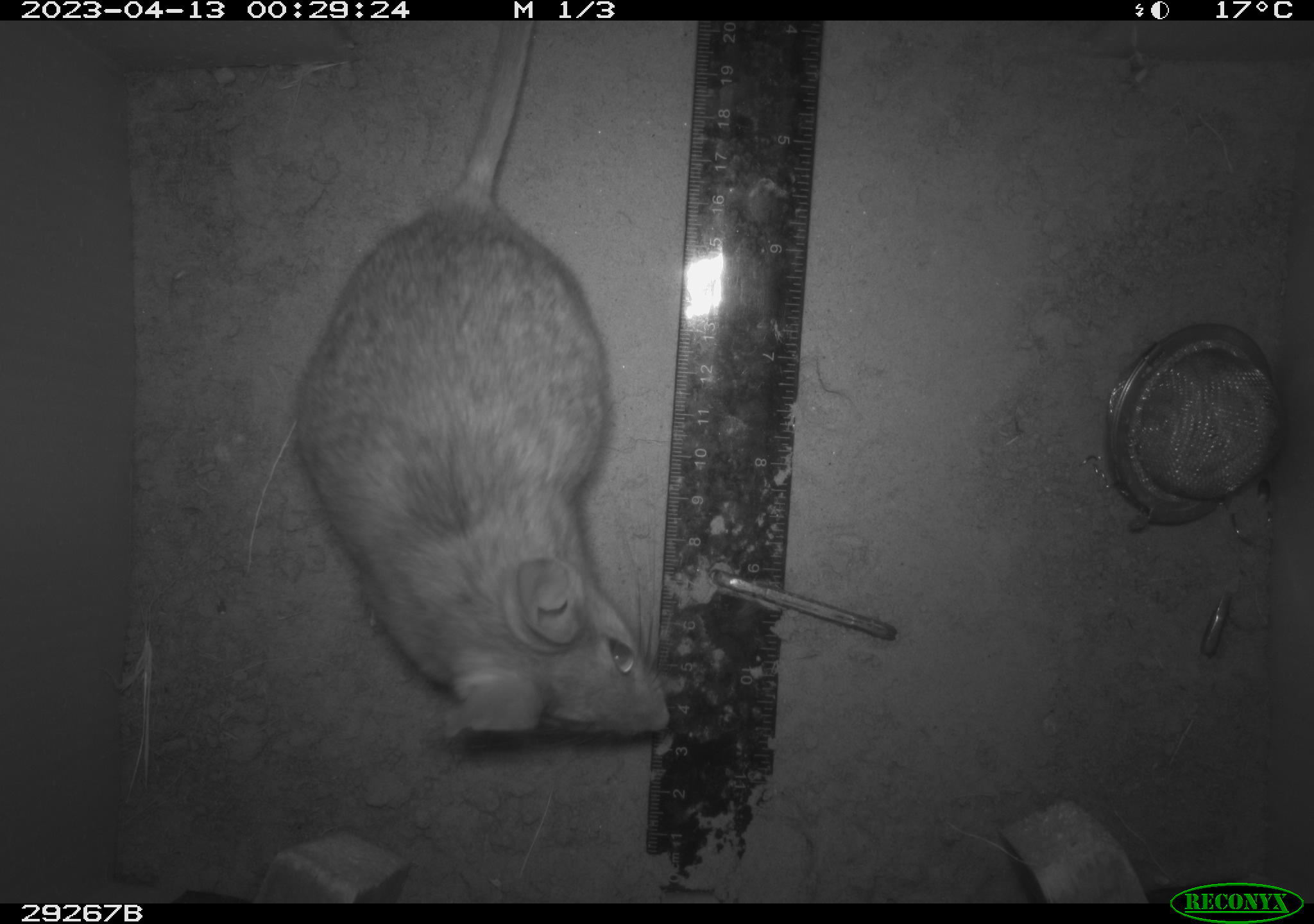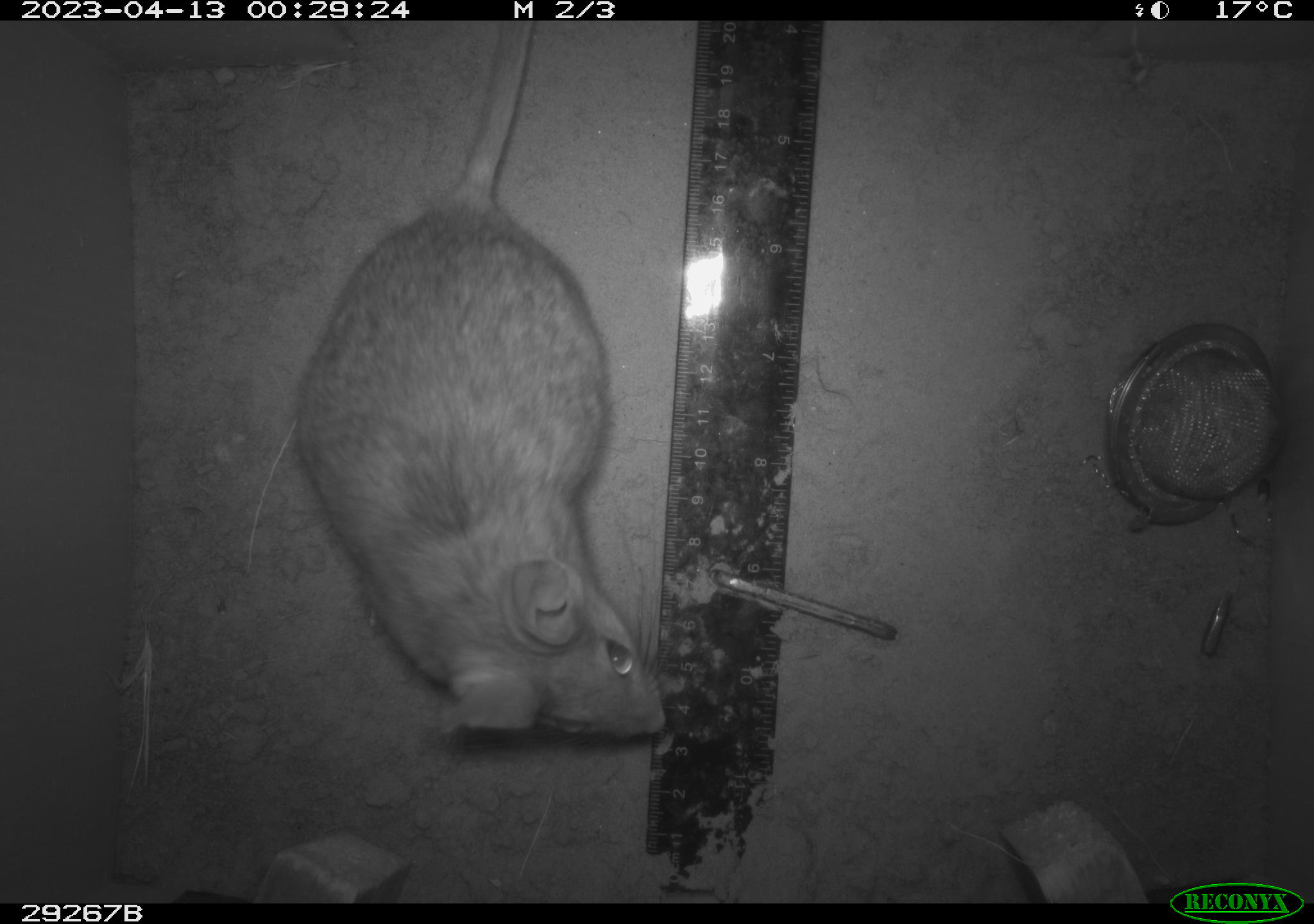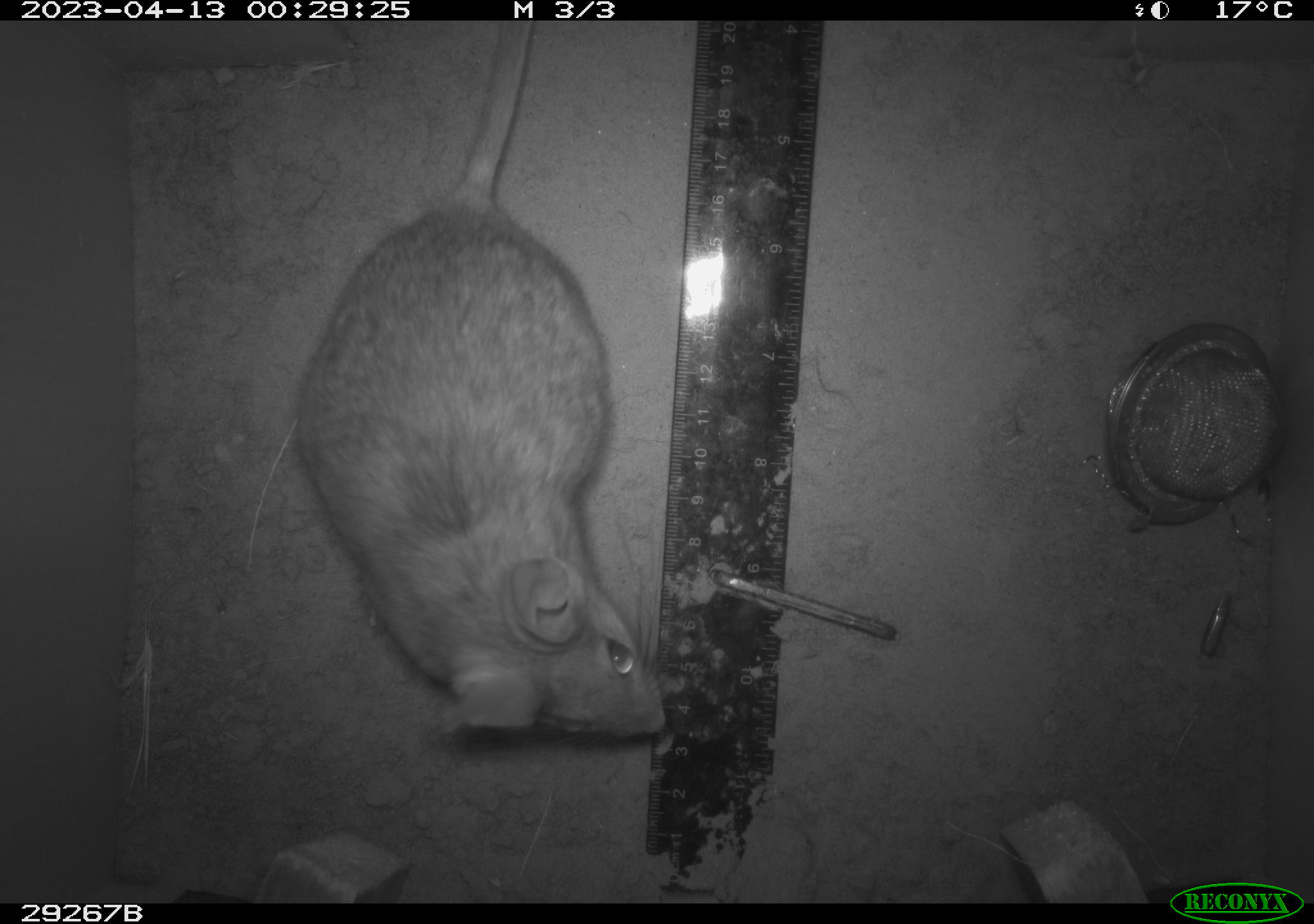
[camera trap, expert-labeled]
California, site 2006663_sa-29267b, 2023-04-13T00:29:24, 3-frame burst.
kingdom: Animalia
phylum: Chordata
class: Mammalia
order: Rodentia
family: Cricetidae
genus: Neotoma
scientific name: Neotoma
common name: pack rat or woodrat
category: neotoma species